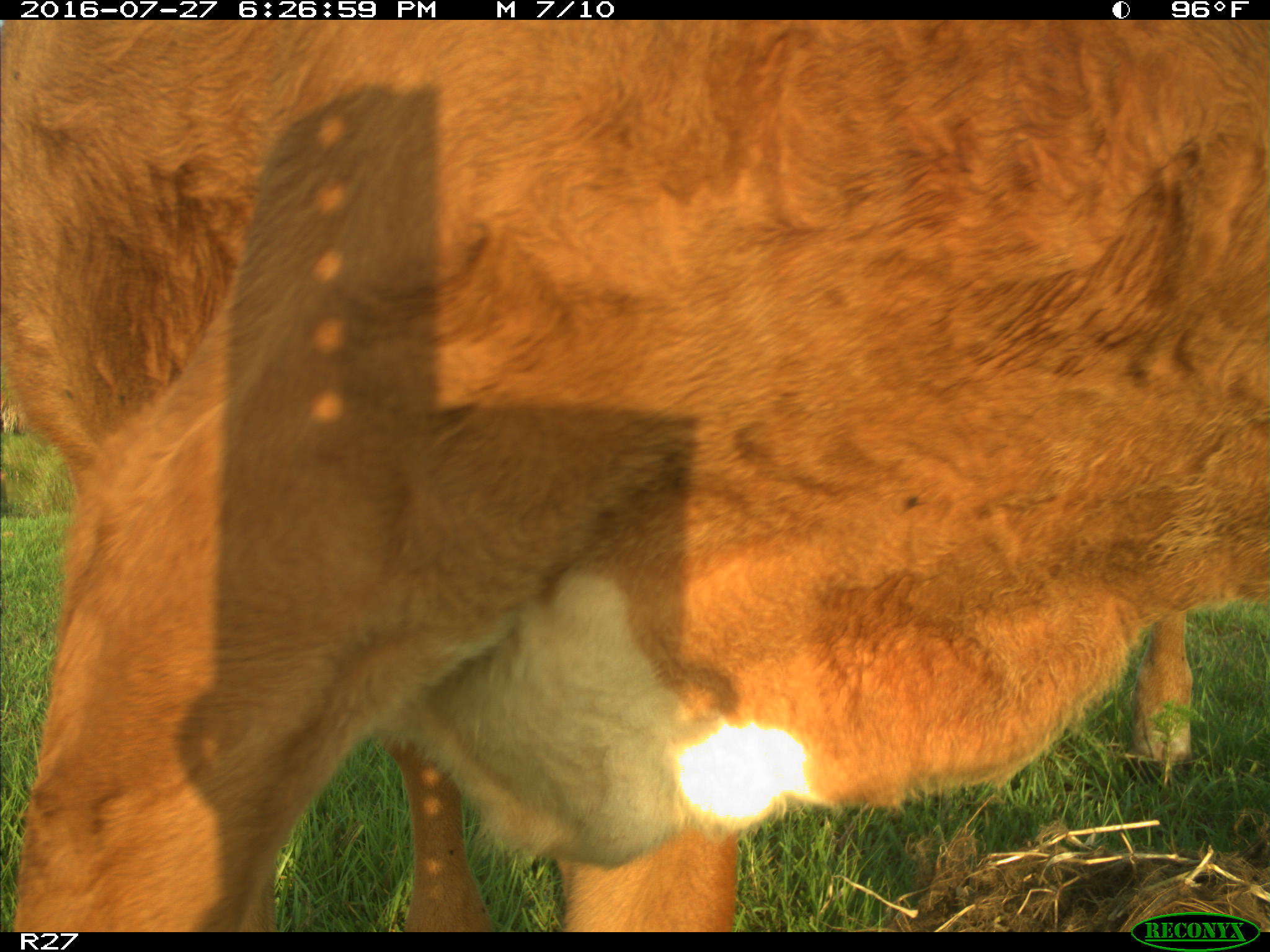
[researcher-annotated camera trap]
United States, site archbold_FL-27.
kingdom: Animalia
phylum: Chordata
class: Mammalia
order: Artiodactyla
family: Bovidae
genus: Bos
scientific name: Bos taurus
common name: domestic cow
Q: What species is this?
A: Bos taurus (domestic cow).